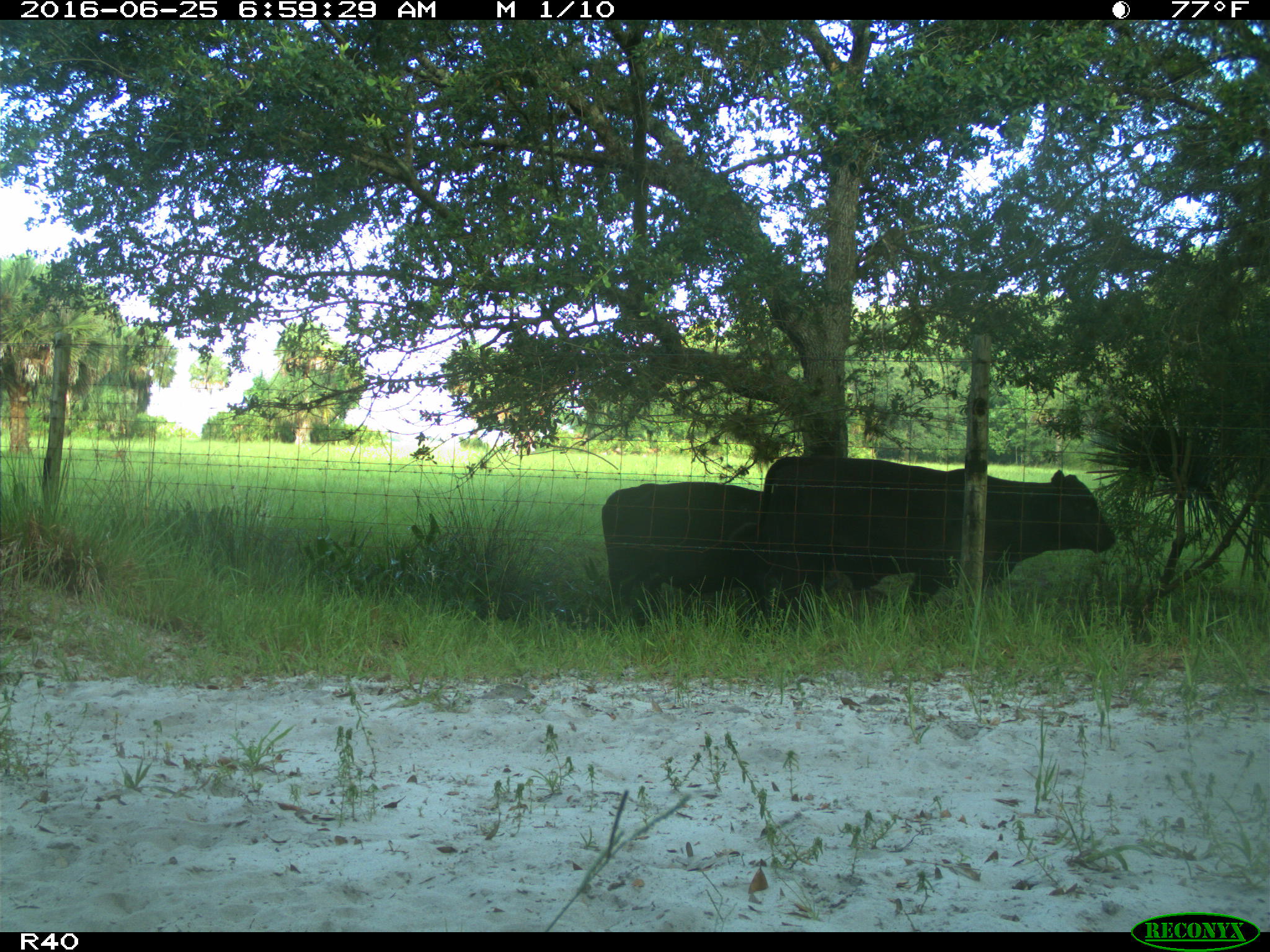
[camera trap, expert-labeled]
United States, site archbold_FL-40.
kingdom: Animalia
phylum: Chordata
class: Mammalia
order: Artiodactyla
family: Bovidae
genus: Bos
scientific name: Bos taurus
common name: domestic cow